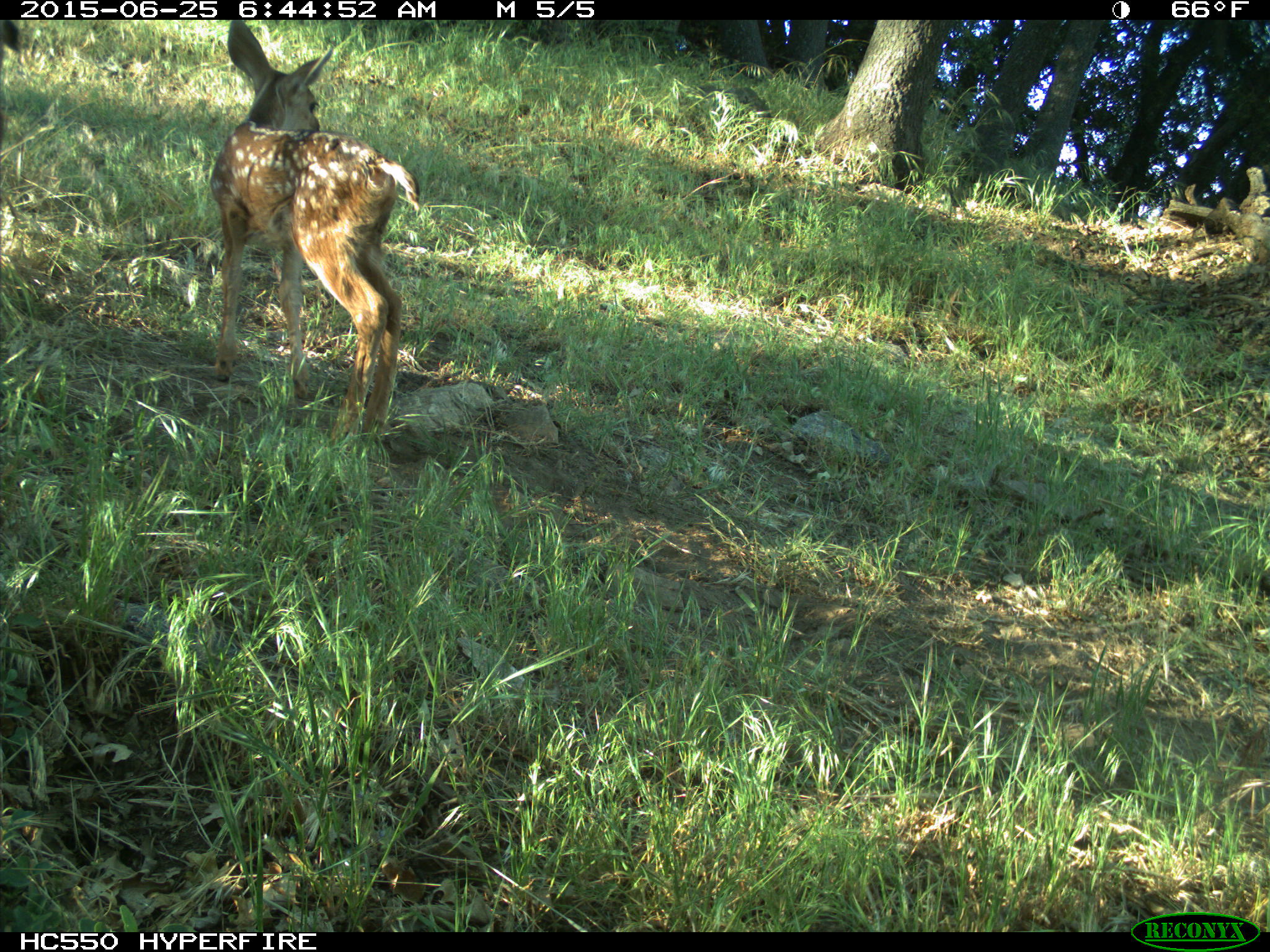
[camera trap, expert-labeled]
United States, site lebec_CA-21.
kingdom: Animalia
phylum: Chordata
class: Mammalia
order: Artiodactyla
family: Cervidae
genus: Odocoileus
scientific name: Odocoileus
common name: deer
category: unidentified deer